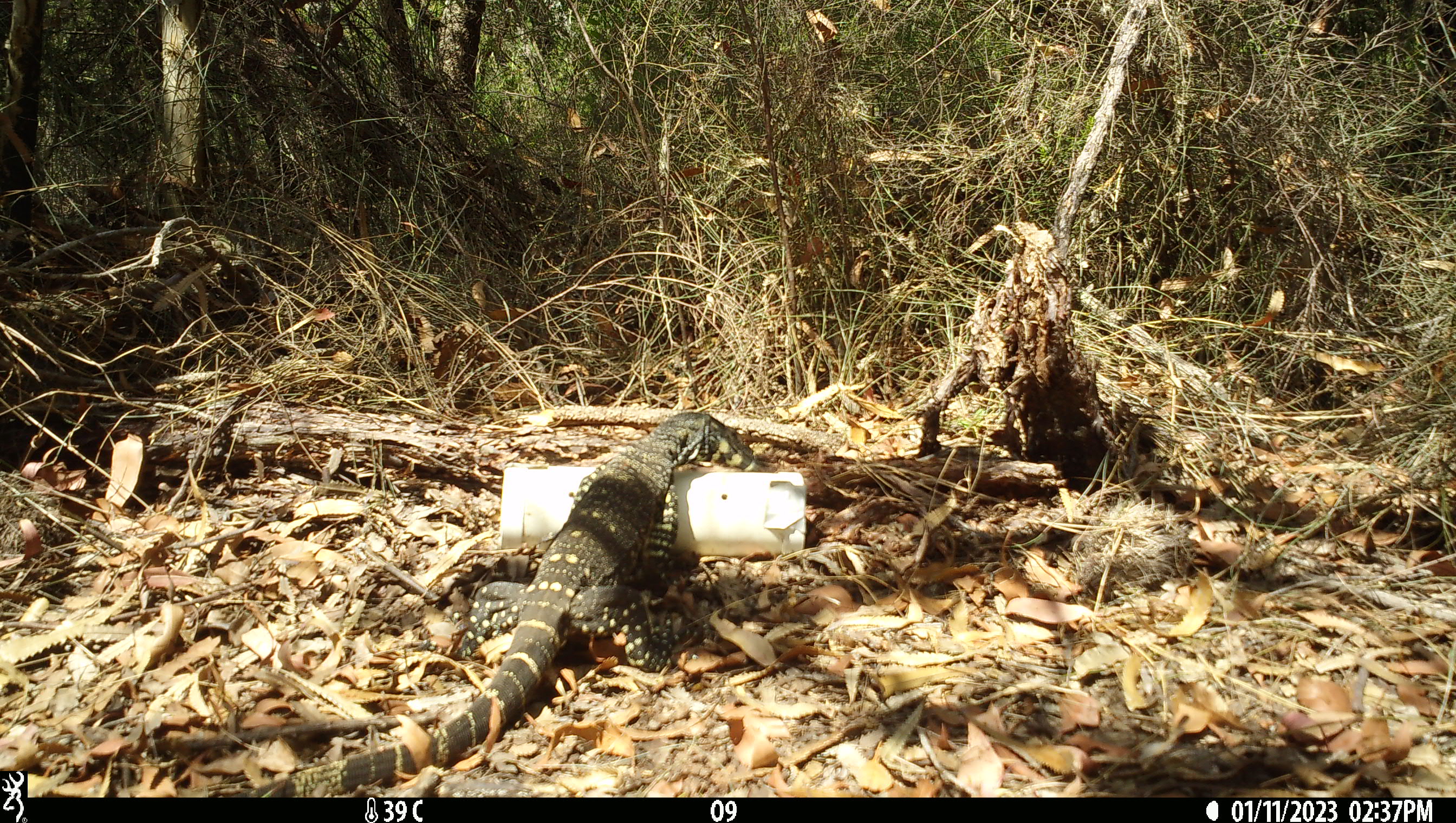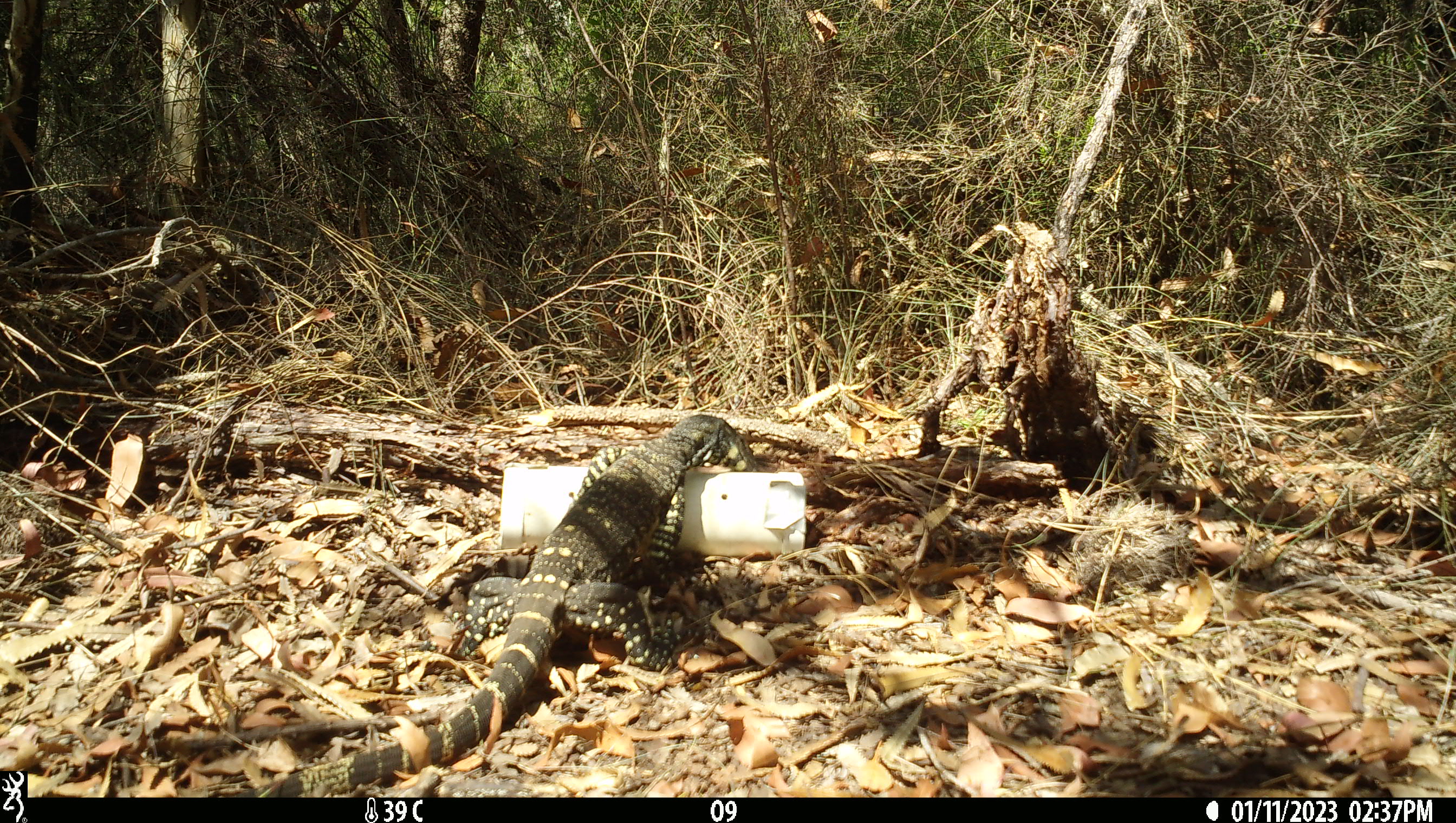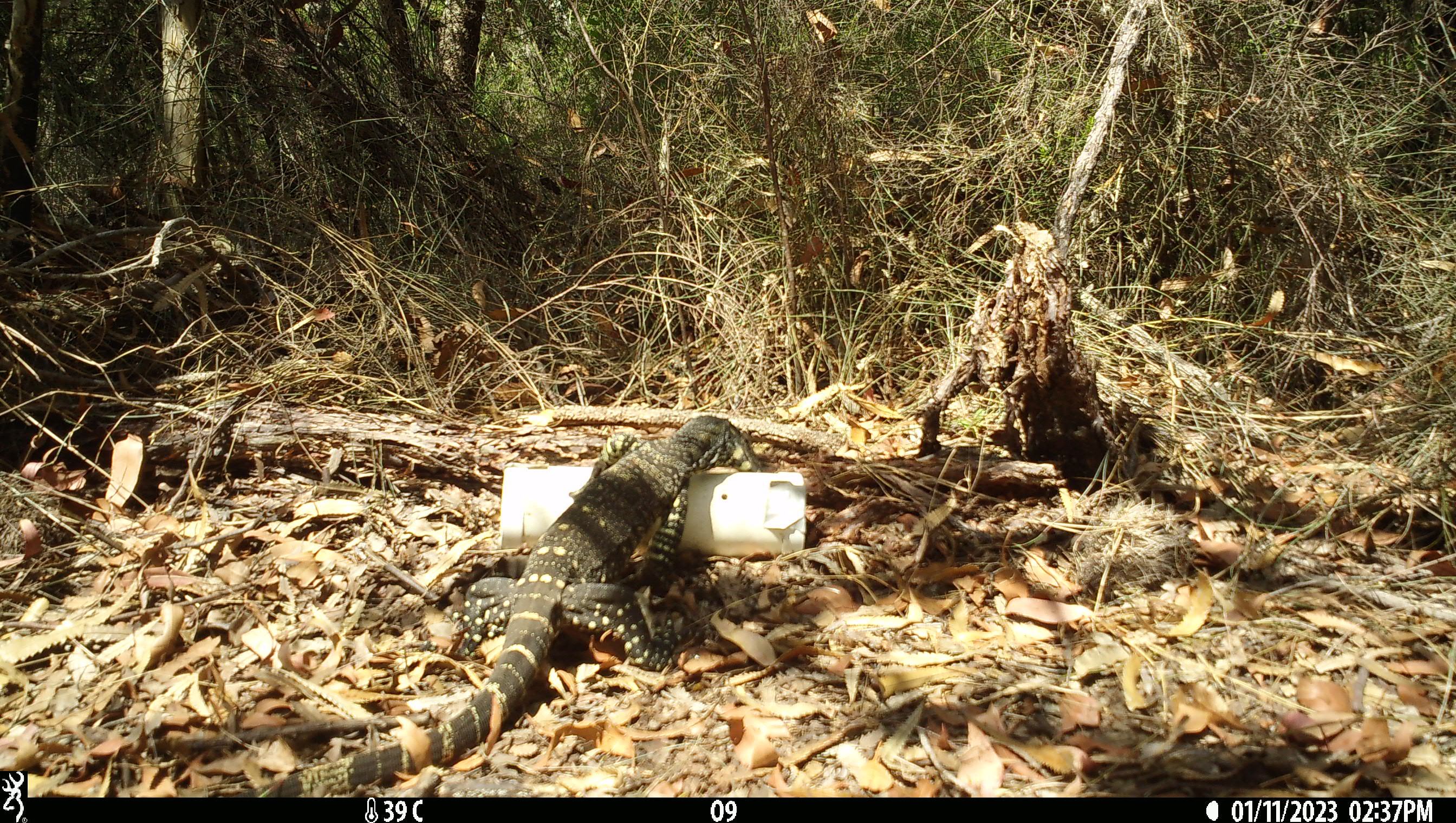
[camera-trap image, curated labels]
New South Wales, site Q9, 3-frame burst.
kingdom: Animalia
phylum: Chordata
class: Reptilia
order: Squamata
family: Varanidae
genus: Varanus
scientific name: Varanus varius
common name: lace monitor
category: goanna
Goanna (lace monitor) (Varanus varius).